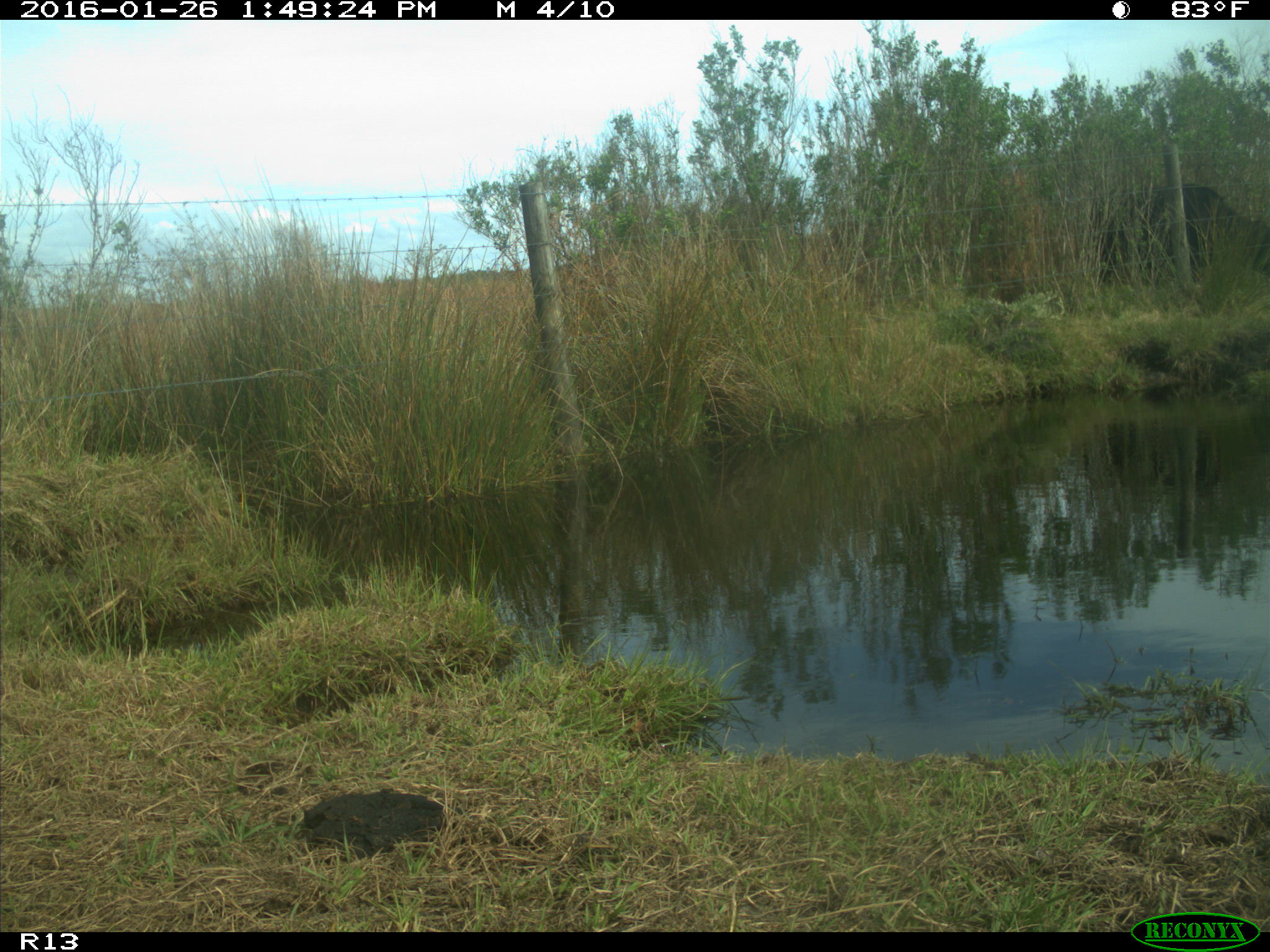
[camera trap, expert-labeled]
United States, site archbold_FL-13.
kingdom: Animalia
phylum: Chordata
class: Mammalia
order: Artiodactyla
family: Bovidae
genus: Bos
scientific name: Bos taurus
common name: domestic cow